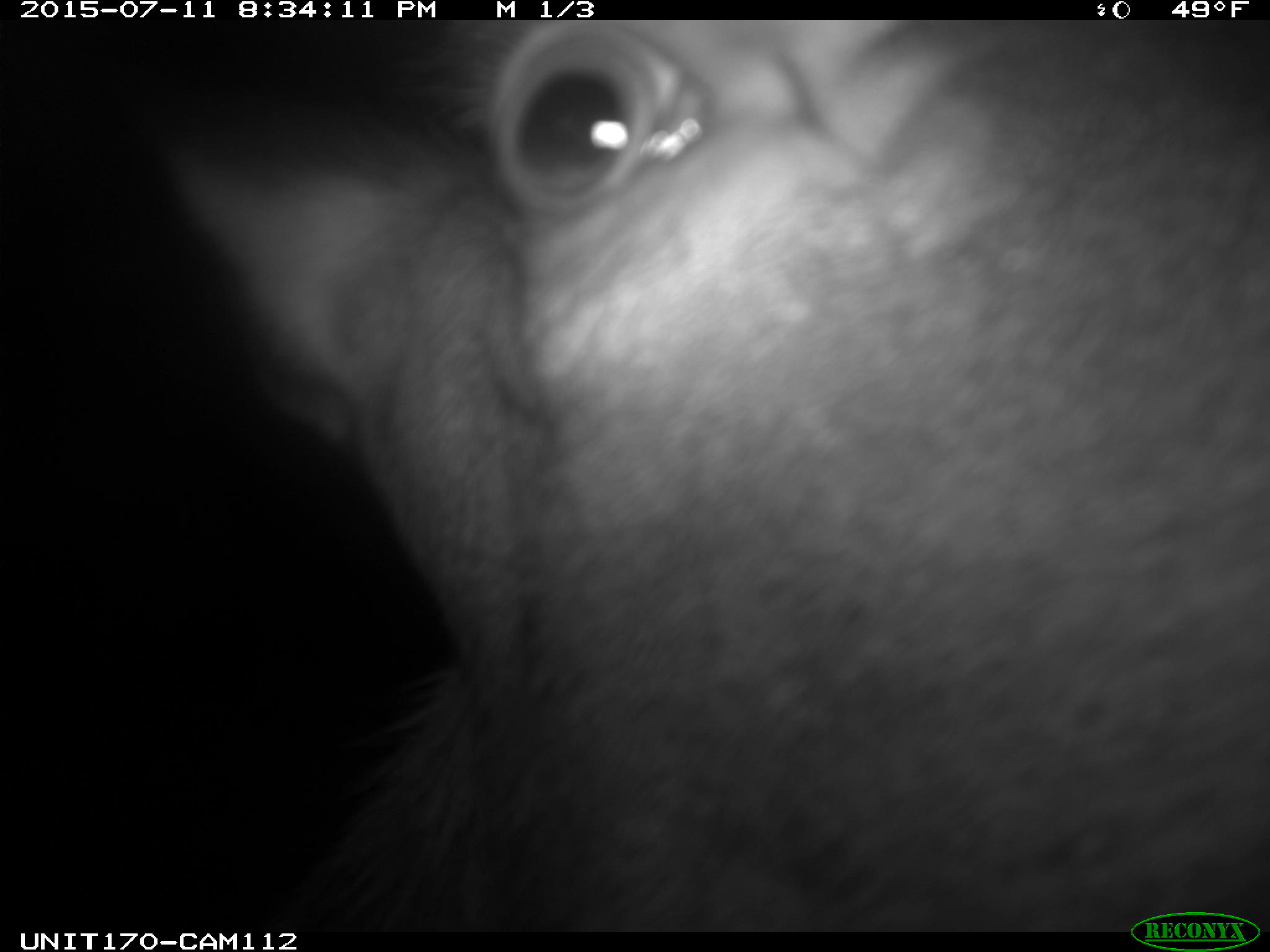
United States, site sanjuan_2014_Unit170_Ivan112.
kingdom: Animalia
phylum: Chordata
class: Mammalia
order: Artiodactyla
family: Cervidae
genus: Cervus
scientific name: Cervus elaphus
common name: red deer